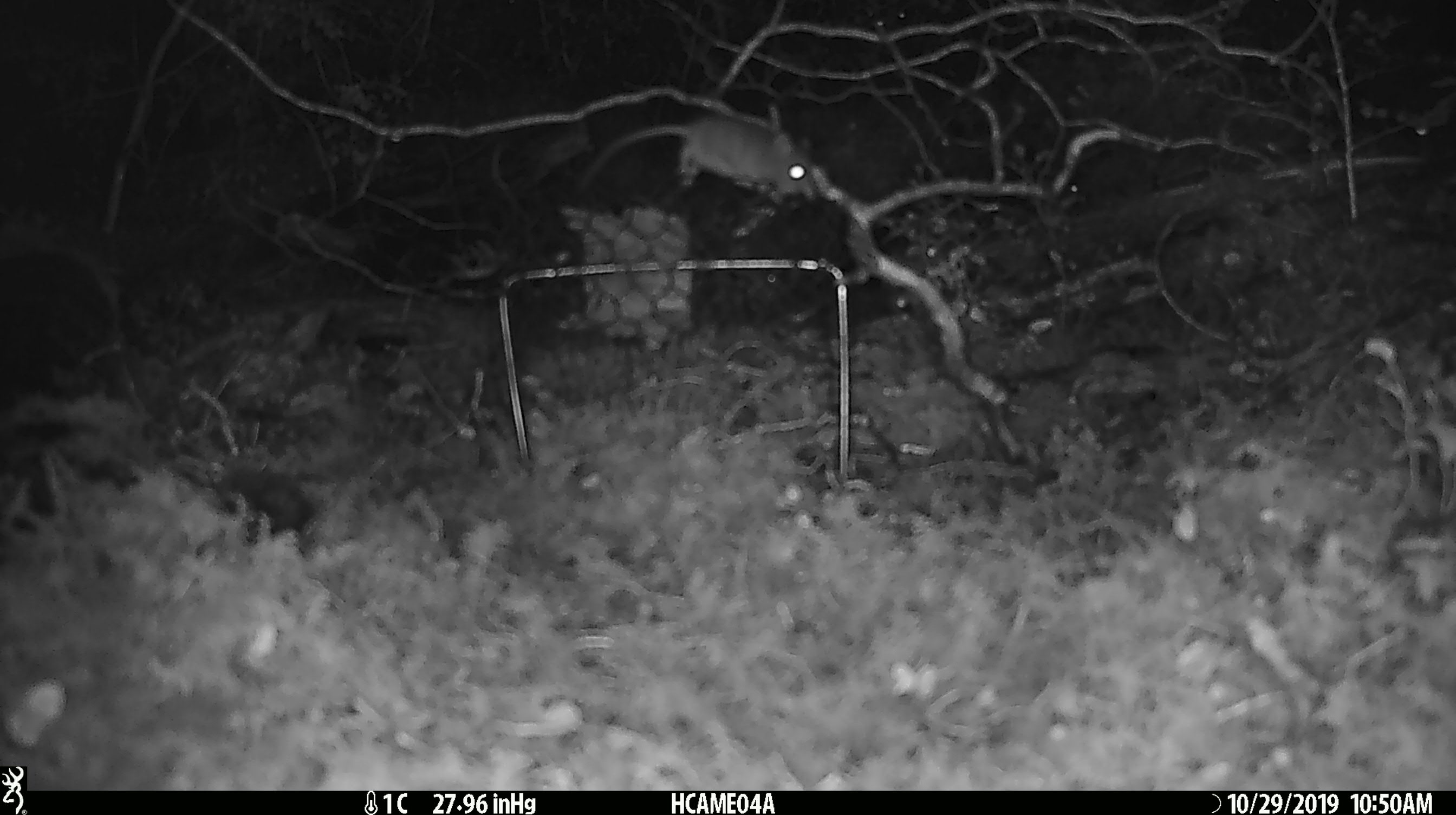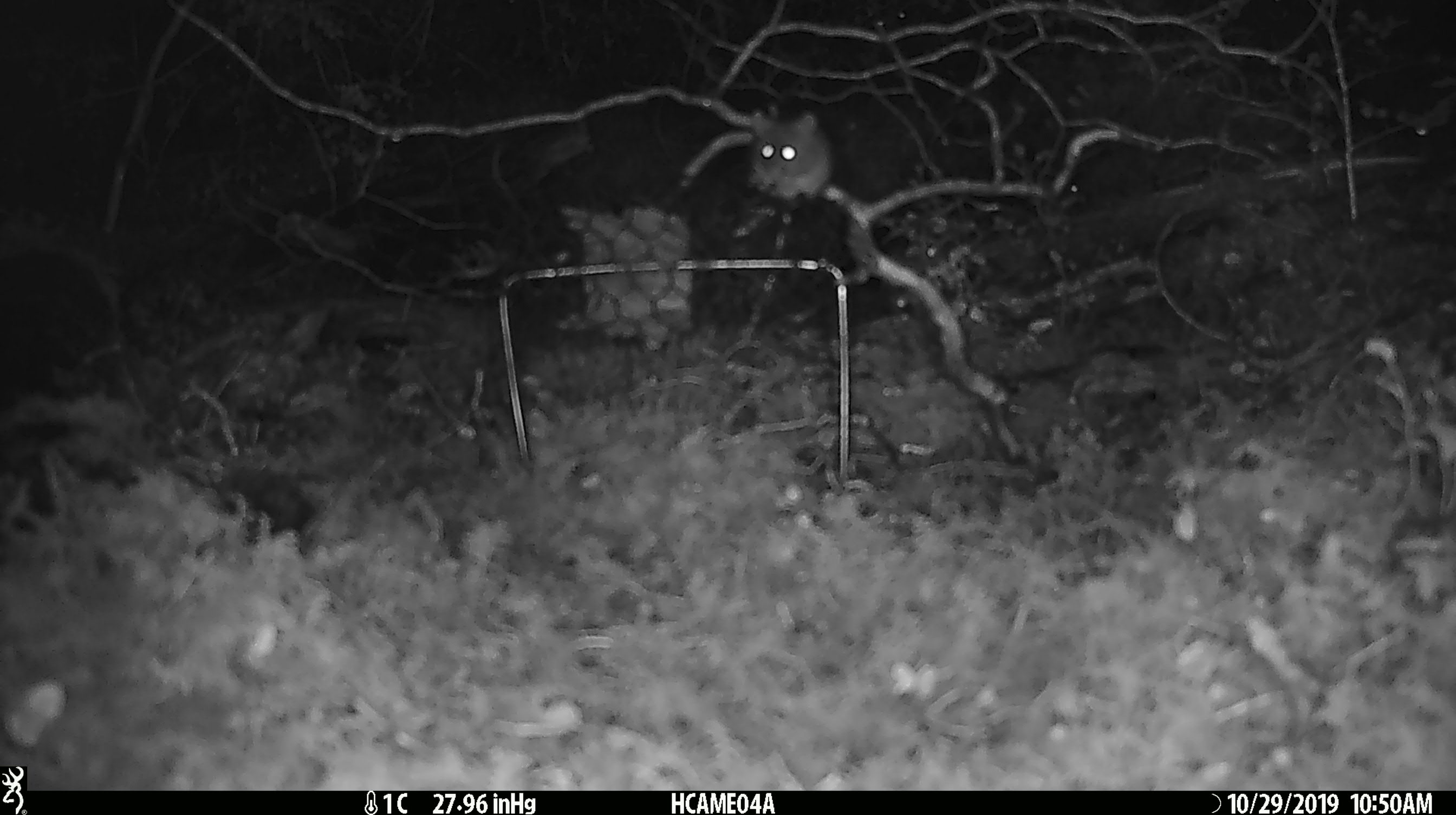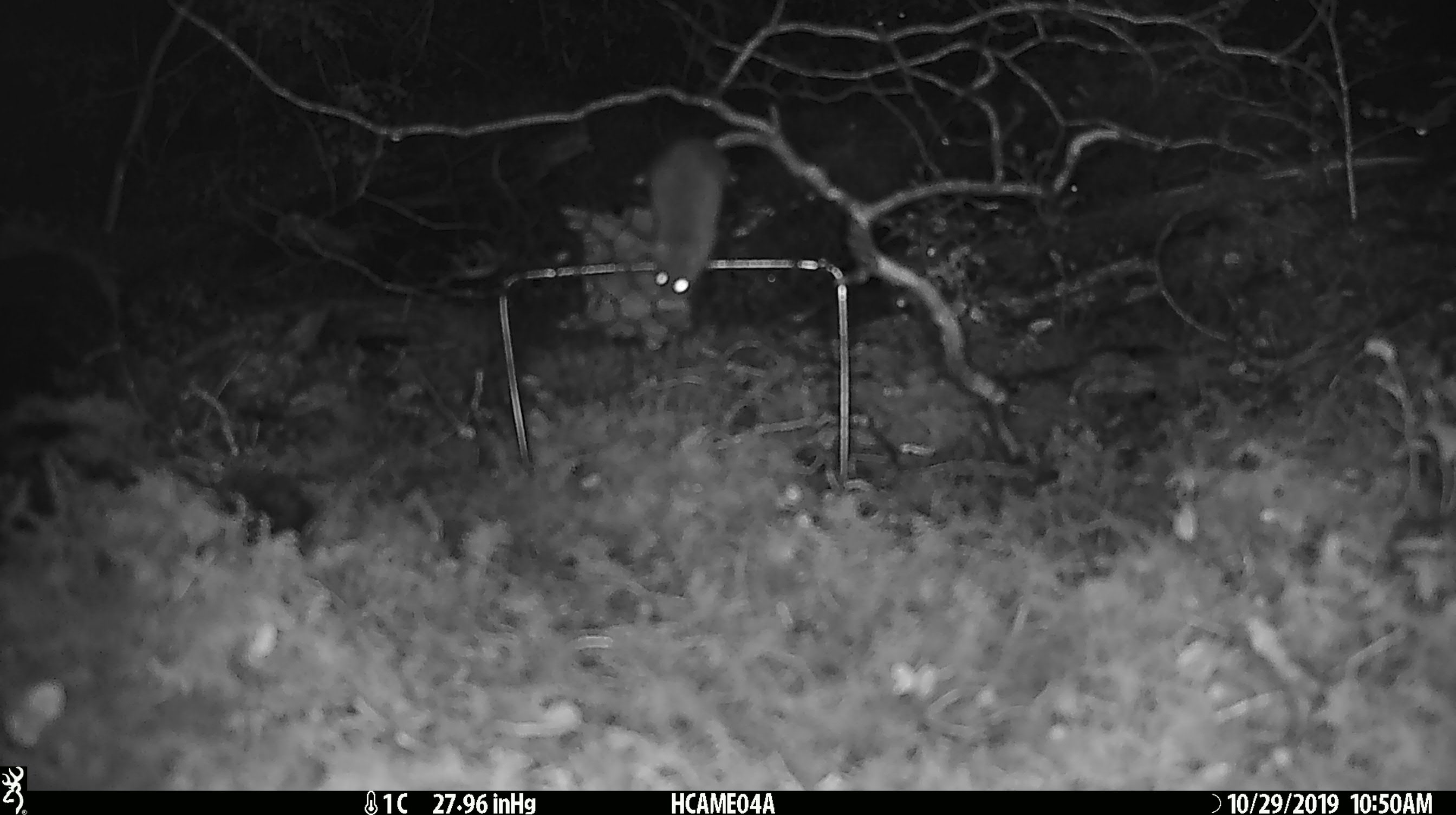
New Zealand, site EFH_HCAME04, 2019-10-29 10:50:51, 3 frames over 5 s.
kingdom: Animalia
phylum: Chordata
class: Mammalia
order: Rodentia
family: Muridae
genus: Mus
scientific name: Mus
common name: mouse